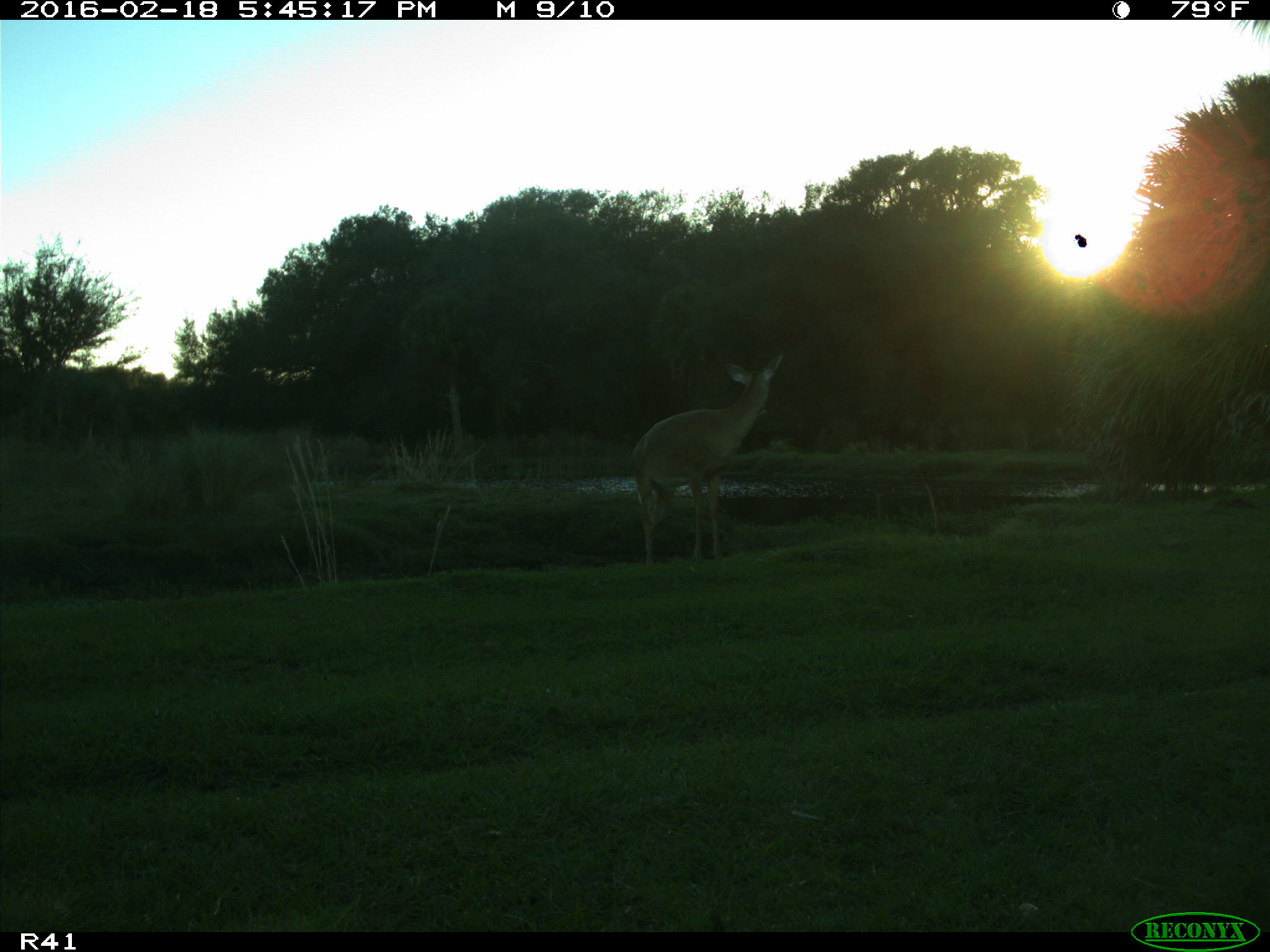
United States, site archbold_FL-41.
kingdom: Animalia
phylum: Chordata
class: Mammalia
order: Artiodactyla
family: Cervidae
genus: Odocoileus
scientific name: Odocoileus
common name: deer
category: unidentified deer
Unidentified deer (deer) (Odocoileus).